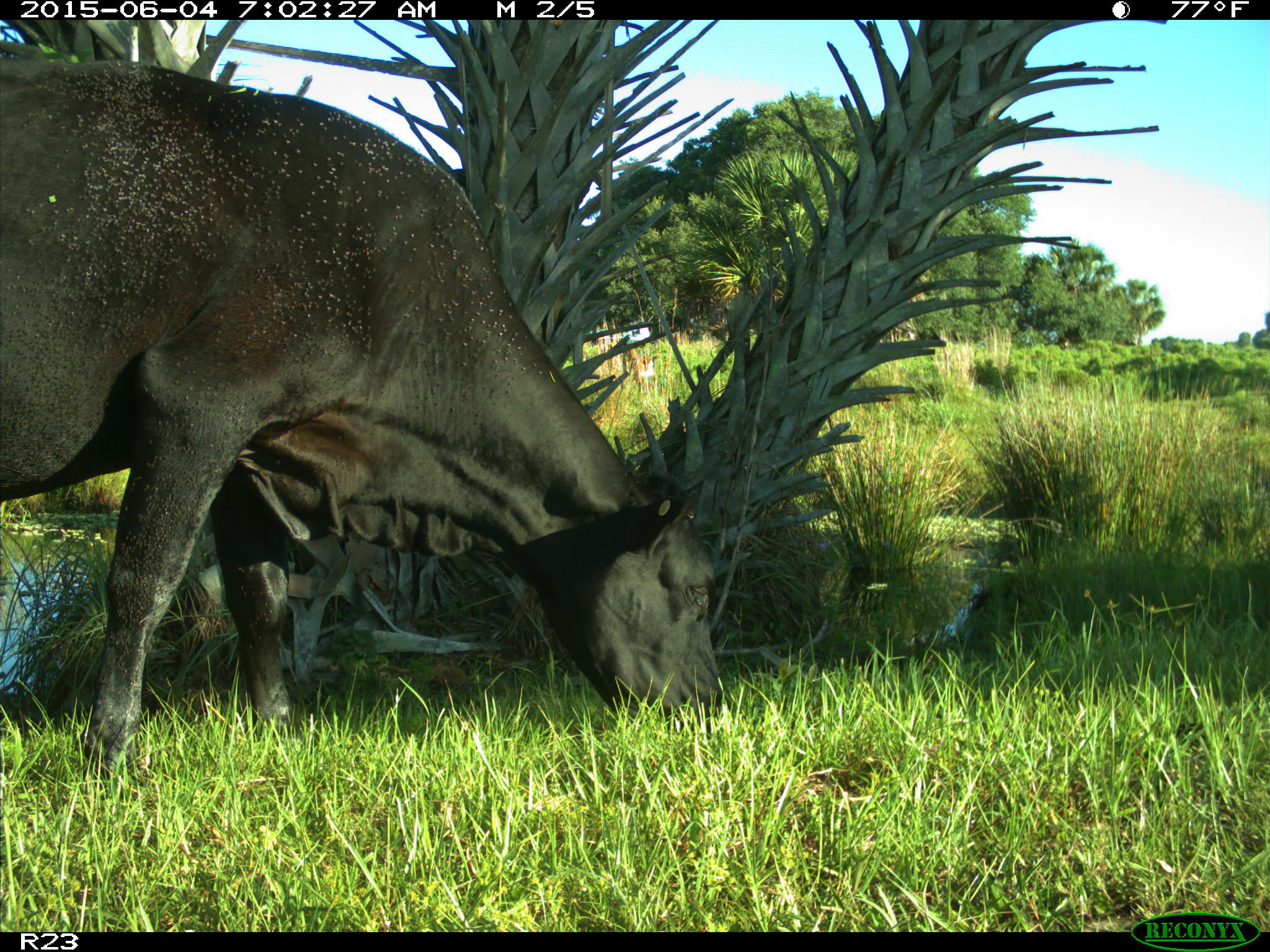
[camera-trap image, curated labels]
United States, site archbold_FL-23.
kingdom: Animalia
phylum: Chordata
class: Mammalia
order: Artiodactyla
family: Bovidae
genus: Bos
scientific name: Bos taurus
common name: domestic cow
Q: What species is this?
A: Bos taurus (domestic cow).